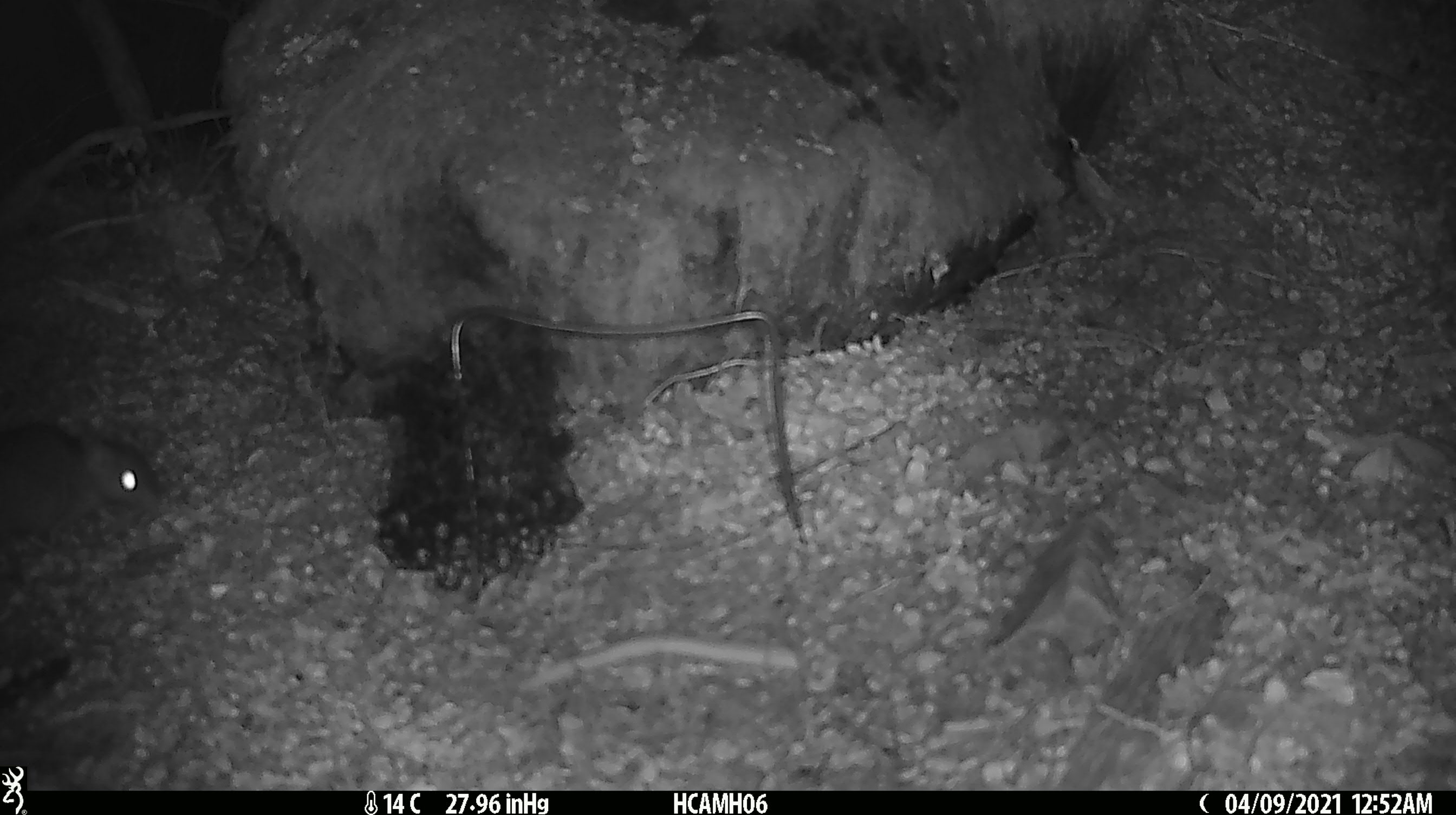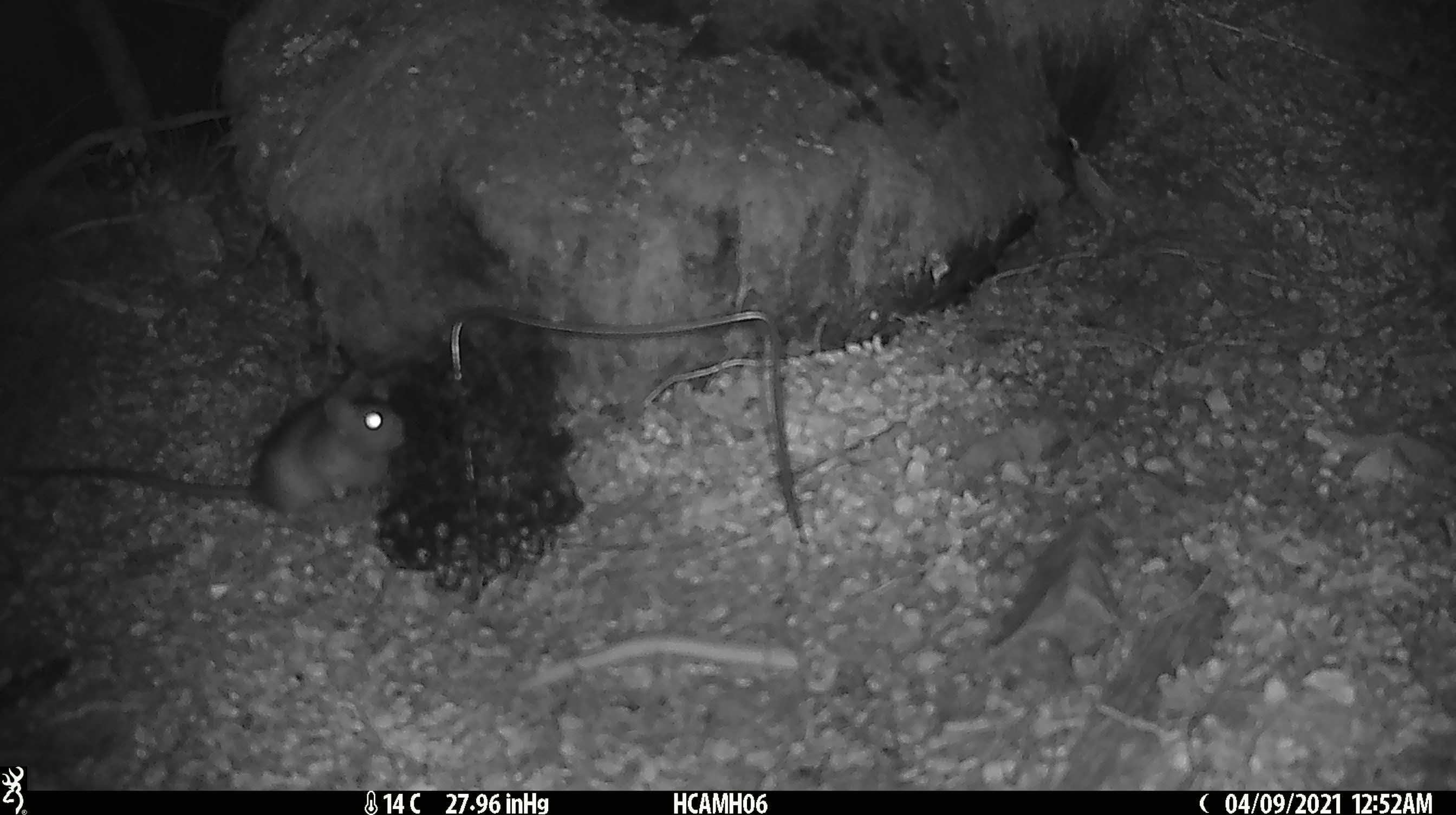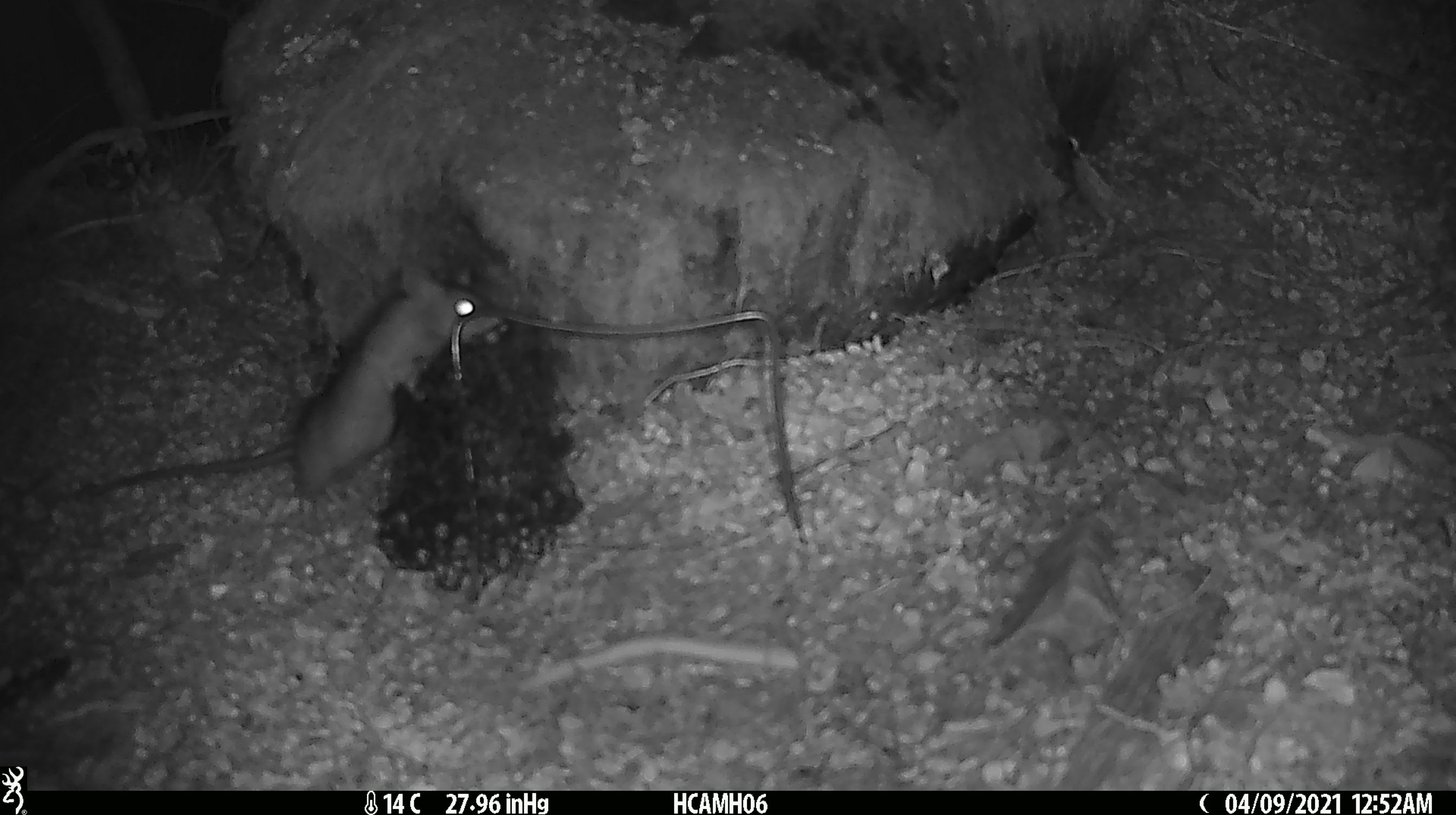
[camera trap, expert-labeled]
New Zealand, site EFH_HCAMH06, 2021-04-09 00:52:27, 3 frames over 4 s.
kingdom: Animalia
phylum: Chordata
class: Mammalia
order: Rodentia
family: Muridae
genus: Rattus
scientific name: Rattus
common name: rat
Rat (Rattus).